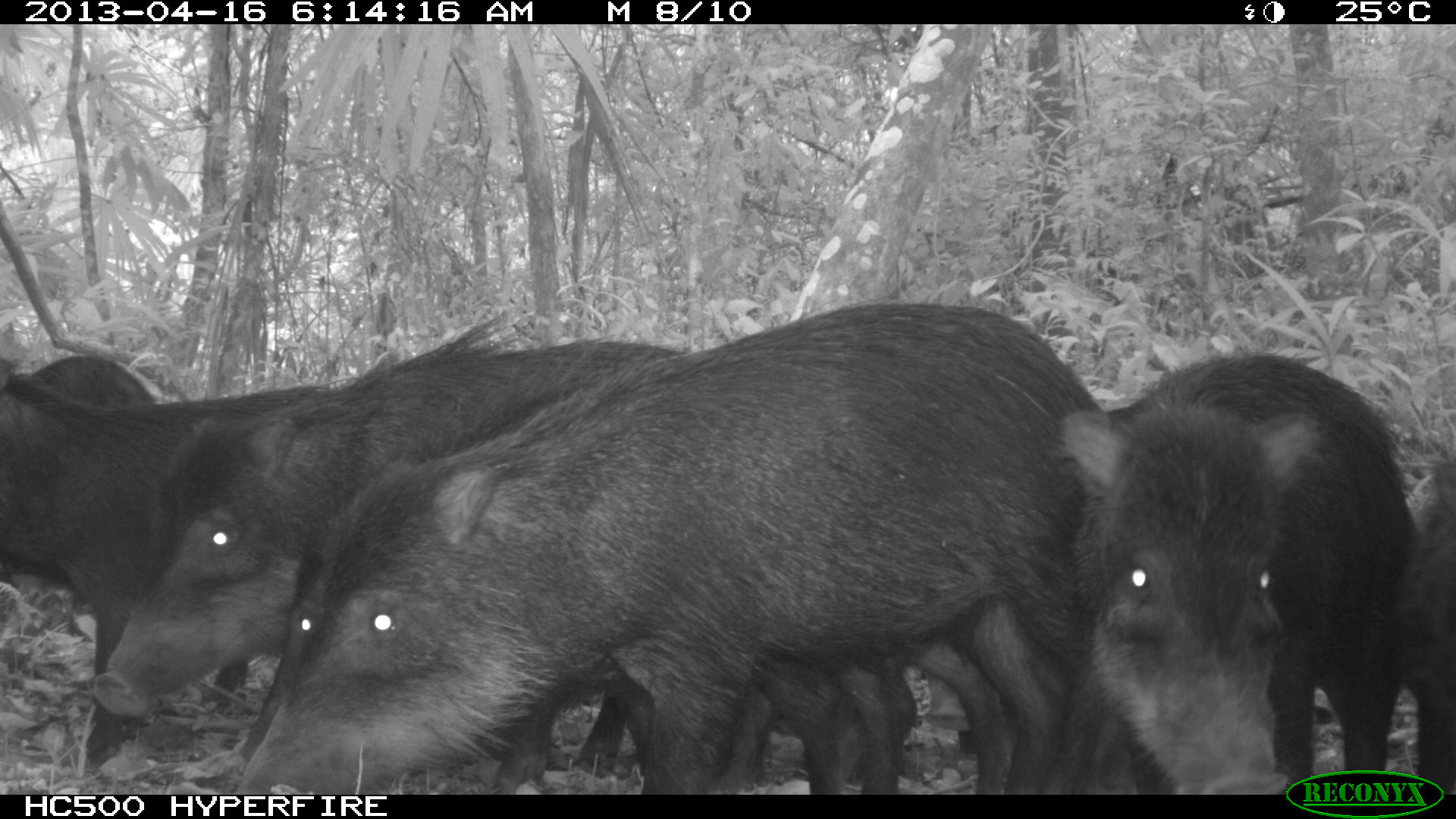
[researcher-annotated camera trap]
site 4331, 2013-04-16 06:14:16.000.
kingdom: Animalia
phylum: Chordata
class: Mammalia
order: Artiodactyla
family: Tayassuidae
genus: Tayassu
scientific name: Tayassu pecari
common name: white-lipped peccary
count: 11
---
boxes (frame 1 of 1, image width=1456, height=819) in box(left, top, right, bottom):
tayassu pecari: box(224, 295, 1100, 795); box(236, 360, 920, 796); box(90, 315, 696, 795); box(1053, 348, 1408, 788); box(1, 364, 330, 763); box(0, 350, 156, 605); box(1409, 454, 1456, 792)